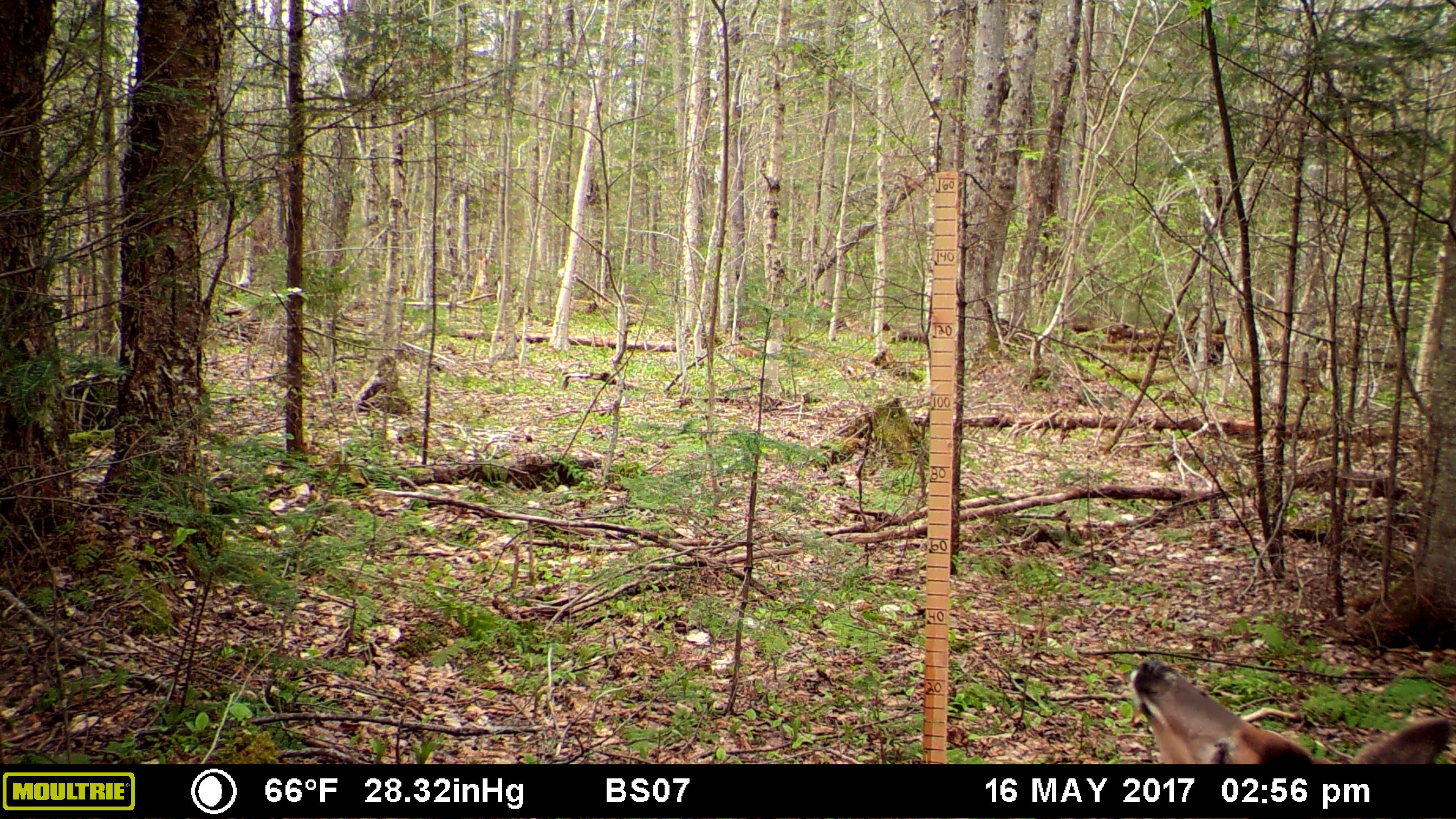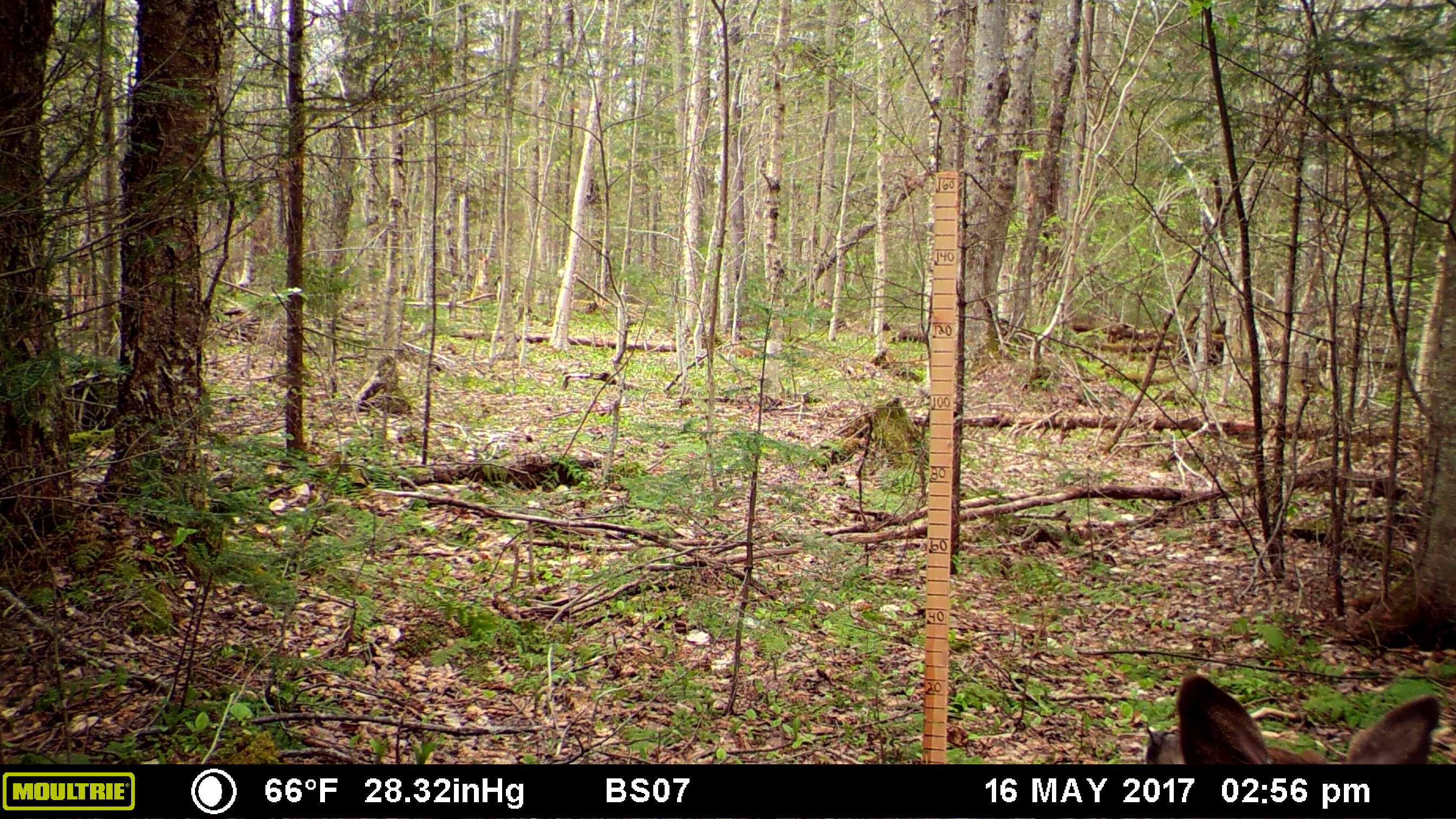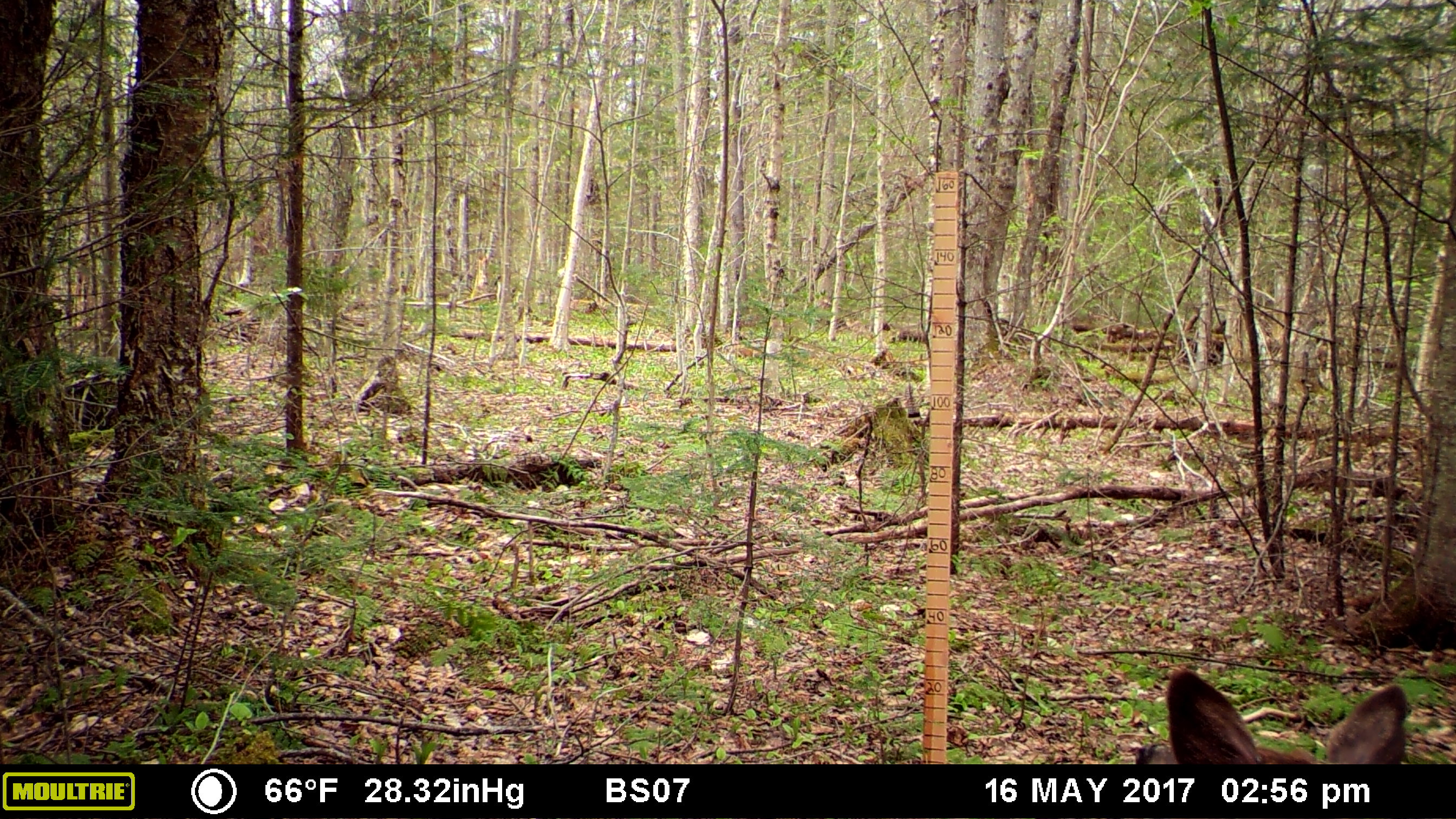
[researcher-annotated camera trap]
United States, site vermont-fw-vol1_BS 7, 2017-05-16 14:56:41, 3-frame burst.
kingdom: Animalia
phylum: Chordata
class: Mammalia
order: Artiodactyla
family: Cervidae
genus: Odocoileus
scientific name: Odocoileus virginianus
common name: white-tailed deer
White-tailed deer (Odocoileus virginianus).